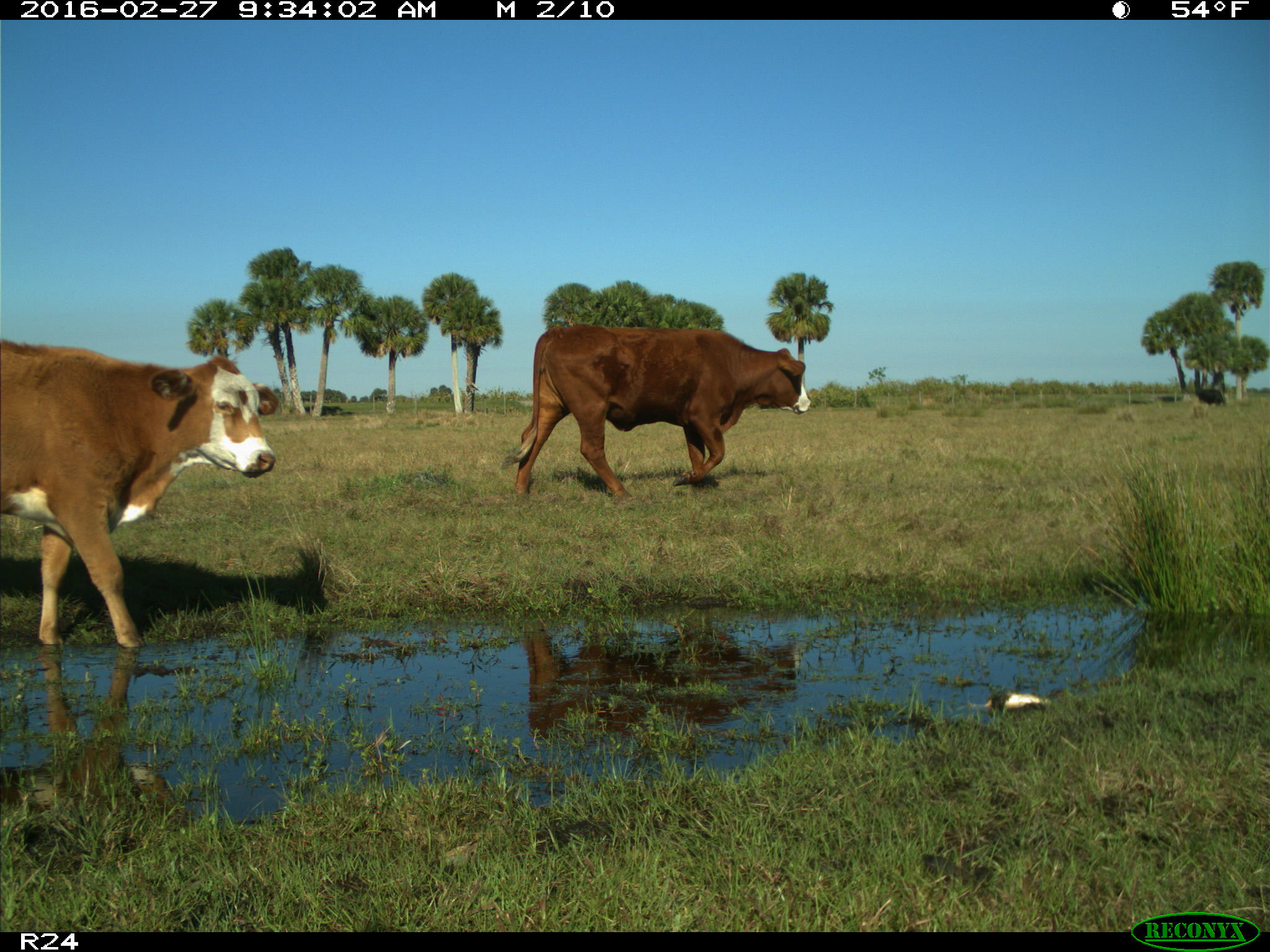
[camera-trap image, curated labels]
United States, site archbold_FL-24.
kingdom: Animalia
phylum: Chordata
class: Mammalia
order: Artiodactyla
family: Bovidae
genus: Bos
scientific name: Bos taurus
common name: domestic cow